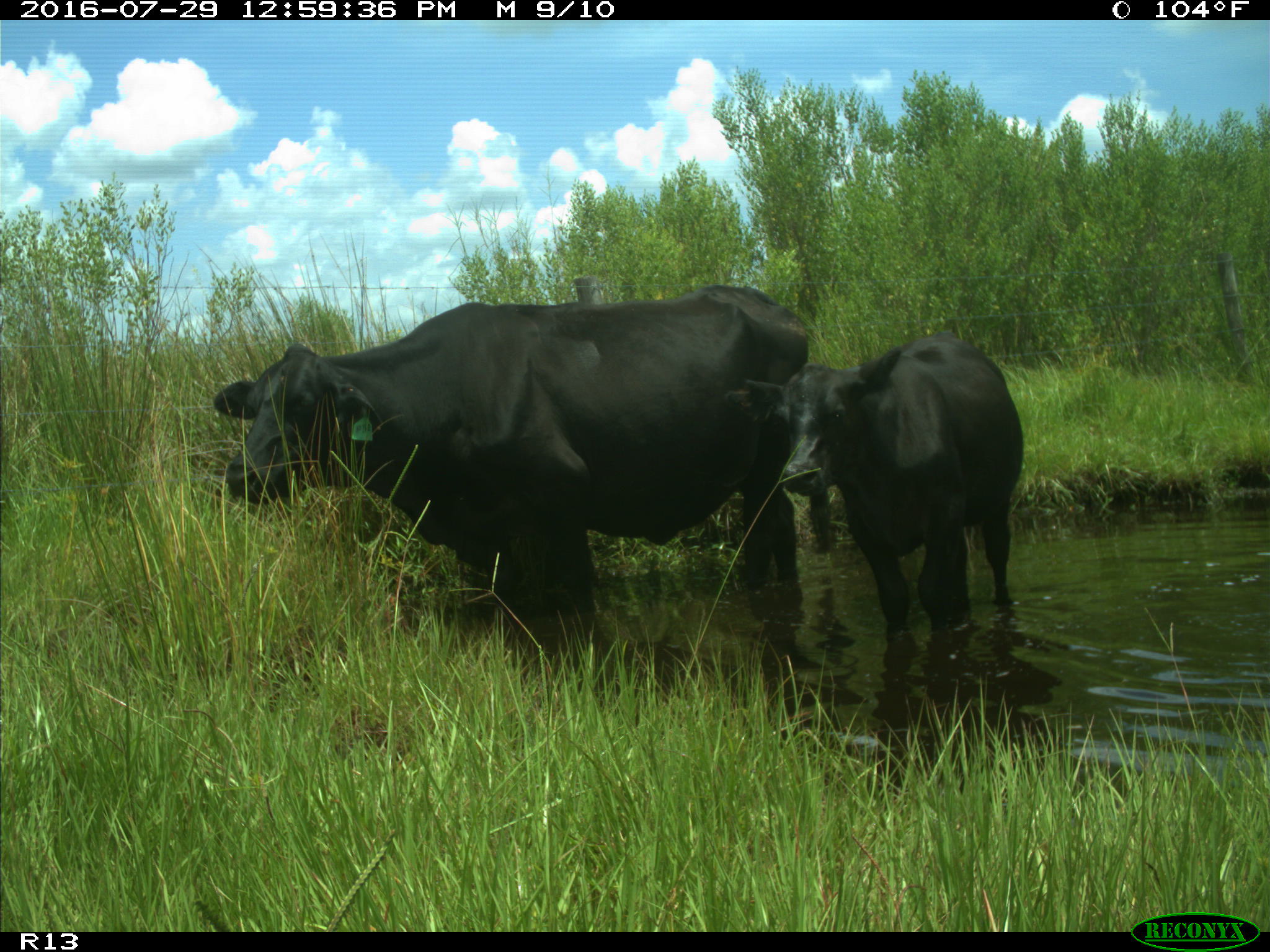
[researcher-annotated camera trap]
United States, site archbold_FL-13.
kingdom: Animalia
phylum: Chordata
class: Mammalia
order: Artiodactyla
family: Bovidae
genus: Bos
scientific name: Bos taurus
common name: domestic cow